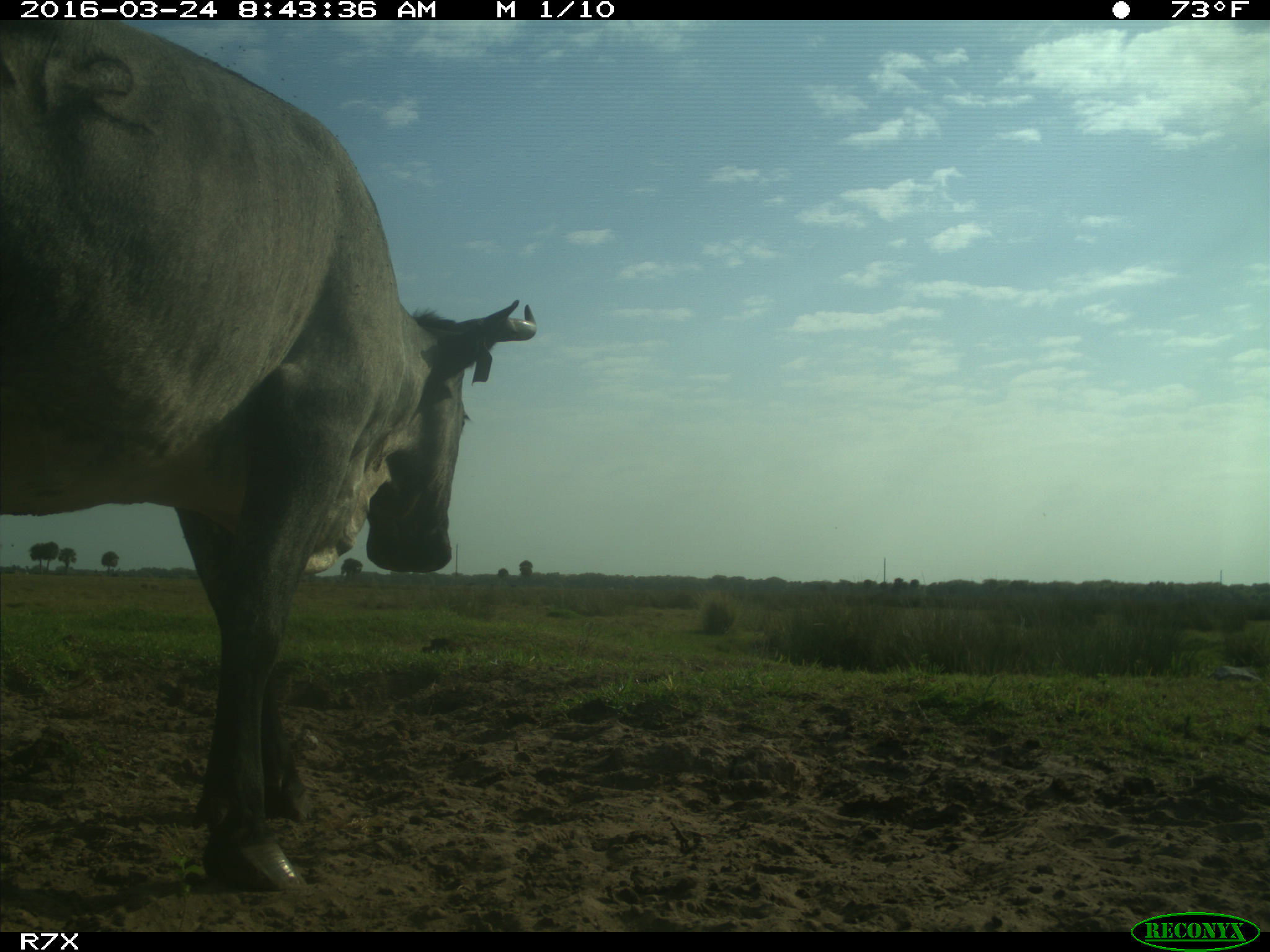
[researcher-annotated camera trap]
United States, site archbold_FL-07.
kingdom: Animalia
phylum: Chordata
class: Mammalia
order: Artiodactyla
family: Bovidae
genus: Bos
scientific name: Bos taurus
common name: domestic cow